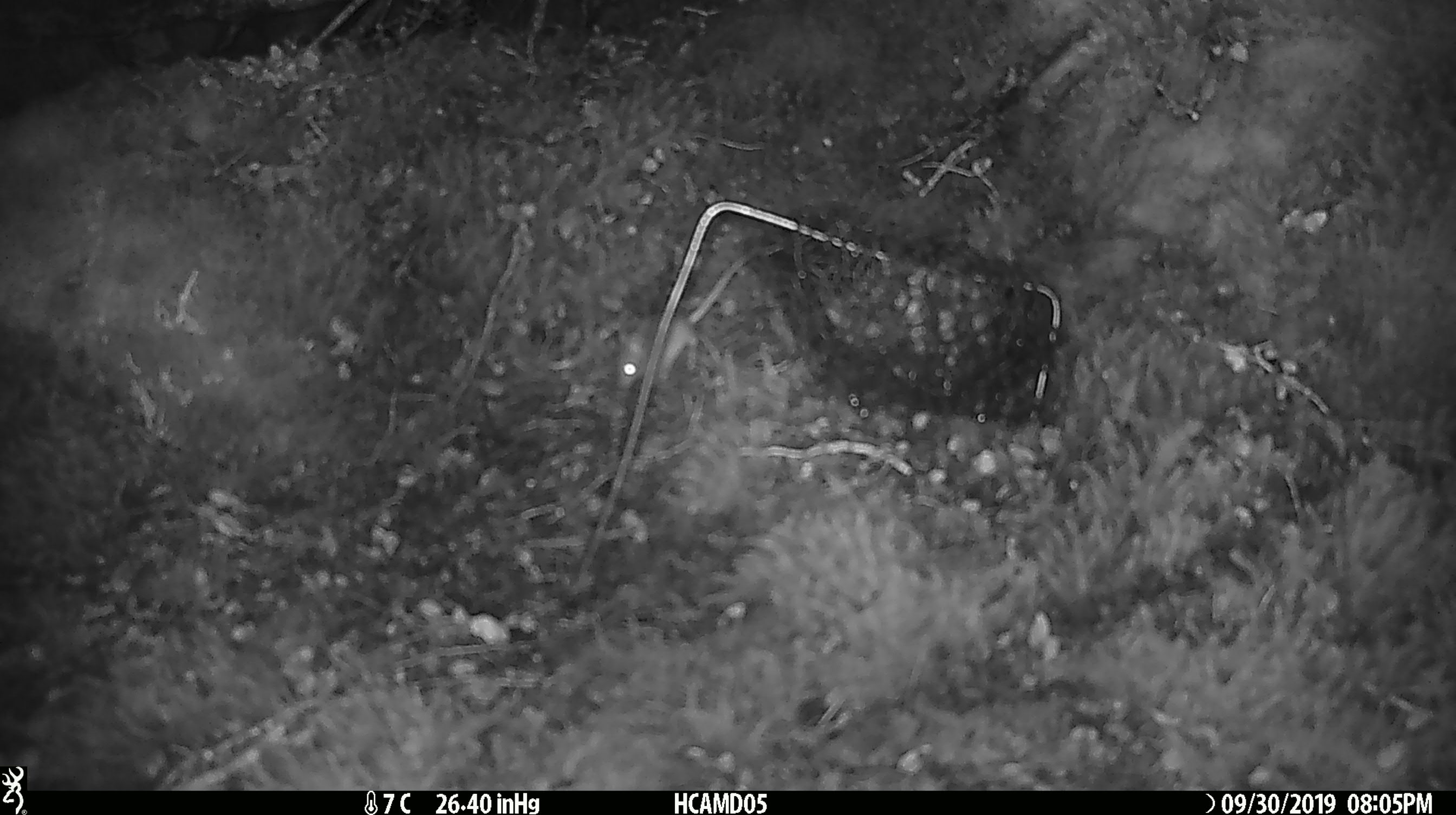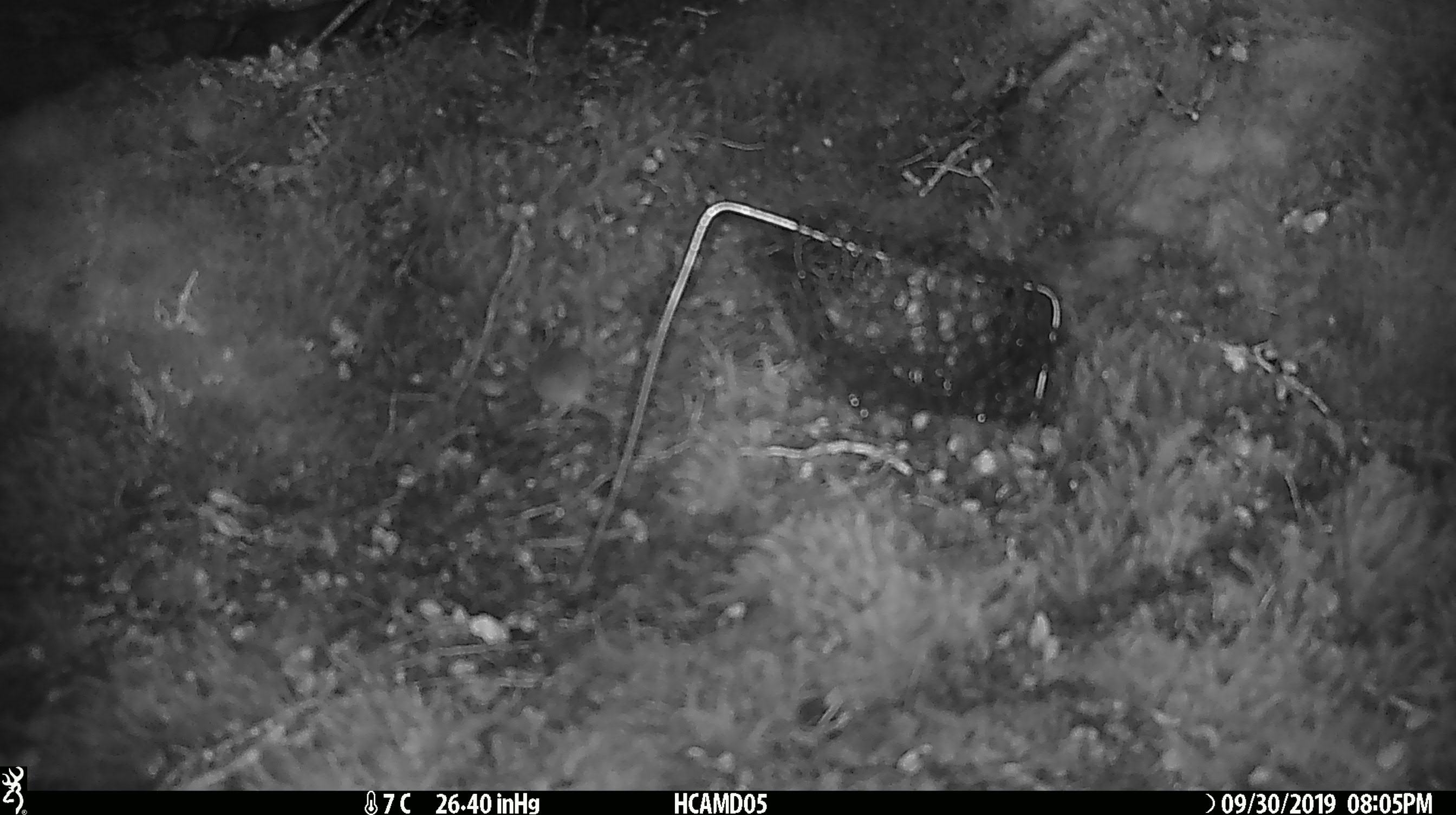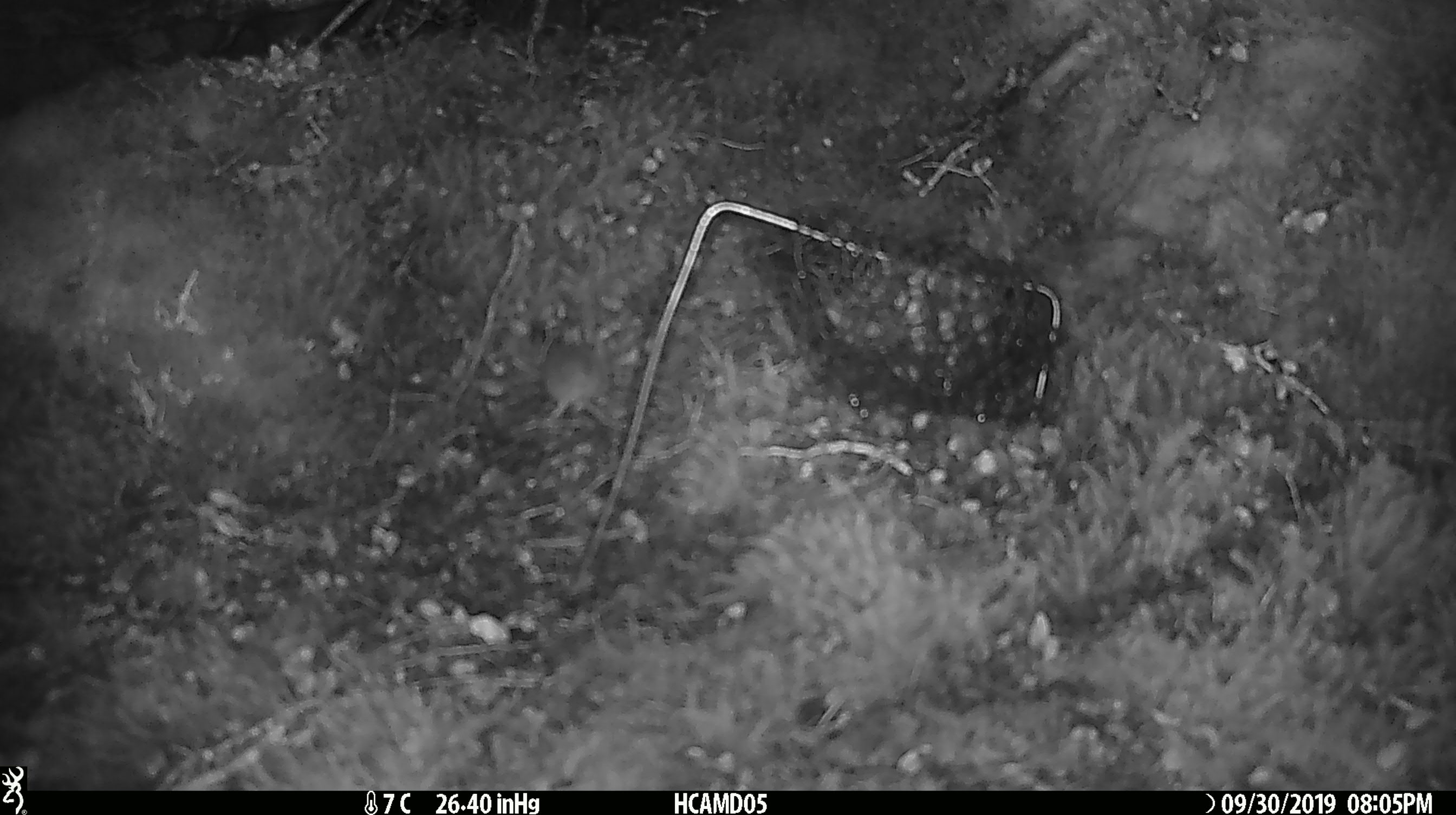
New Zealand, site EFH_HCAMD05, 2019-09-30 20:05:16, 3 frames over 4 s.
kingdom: Animalia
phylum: Chordata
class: Mammalia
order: Rodentia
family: Muridae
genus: Mus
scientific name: Mus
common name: mouse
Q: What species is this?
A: Mouse (Mus).